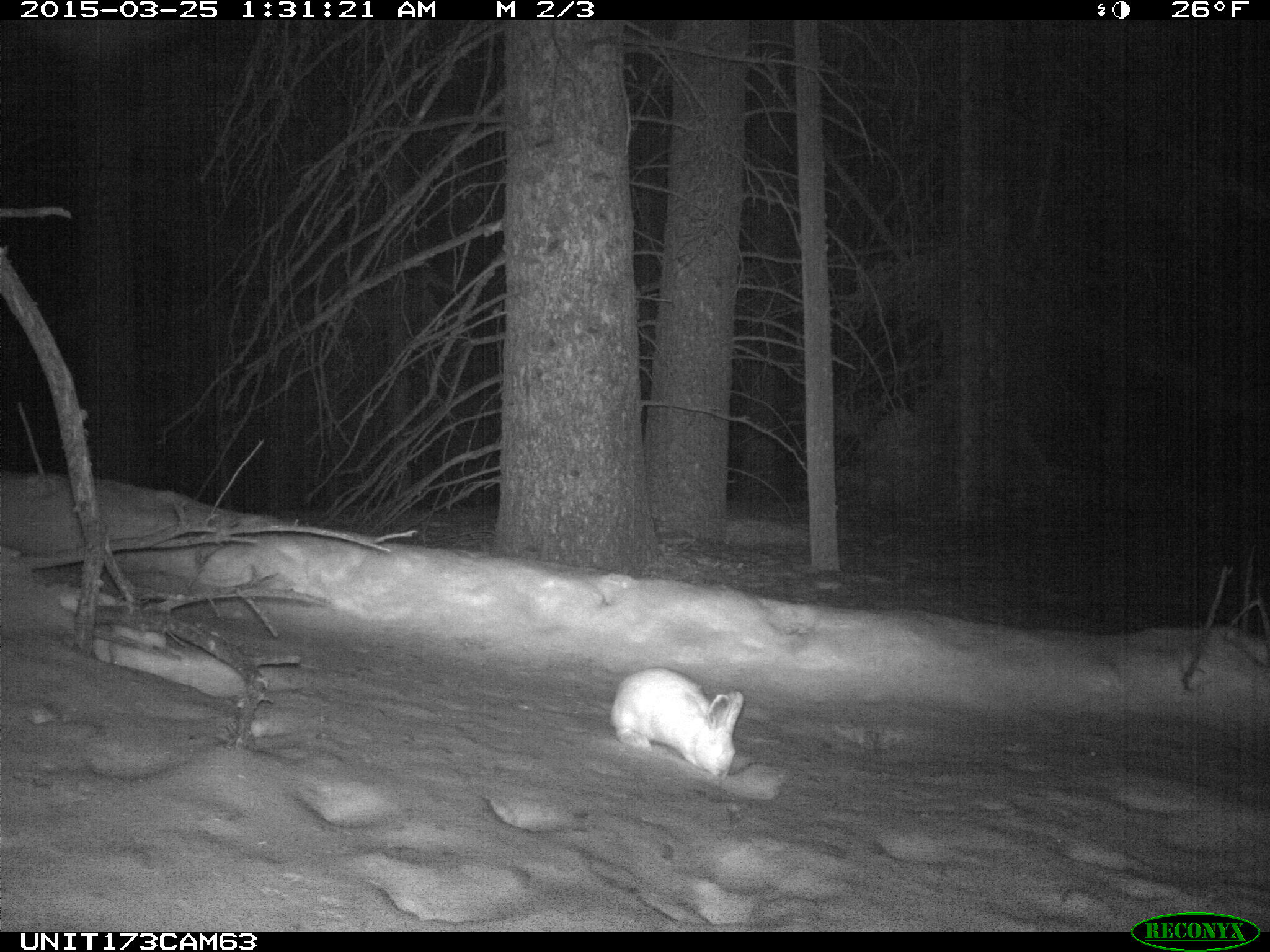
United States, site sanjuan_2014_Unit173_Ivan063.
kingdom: Animalia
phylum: Chordata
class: Mammalia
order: Lagomorpha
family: Leporidae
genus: Lepus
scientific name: Lepus americanus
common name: snowshoe hare